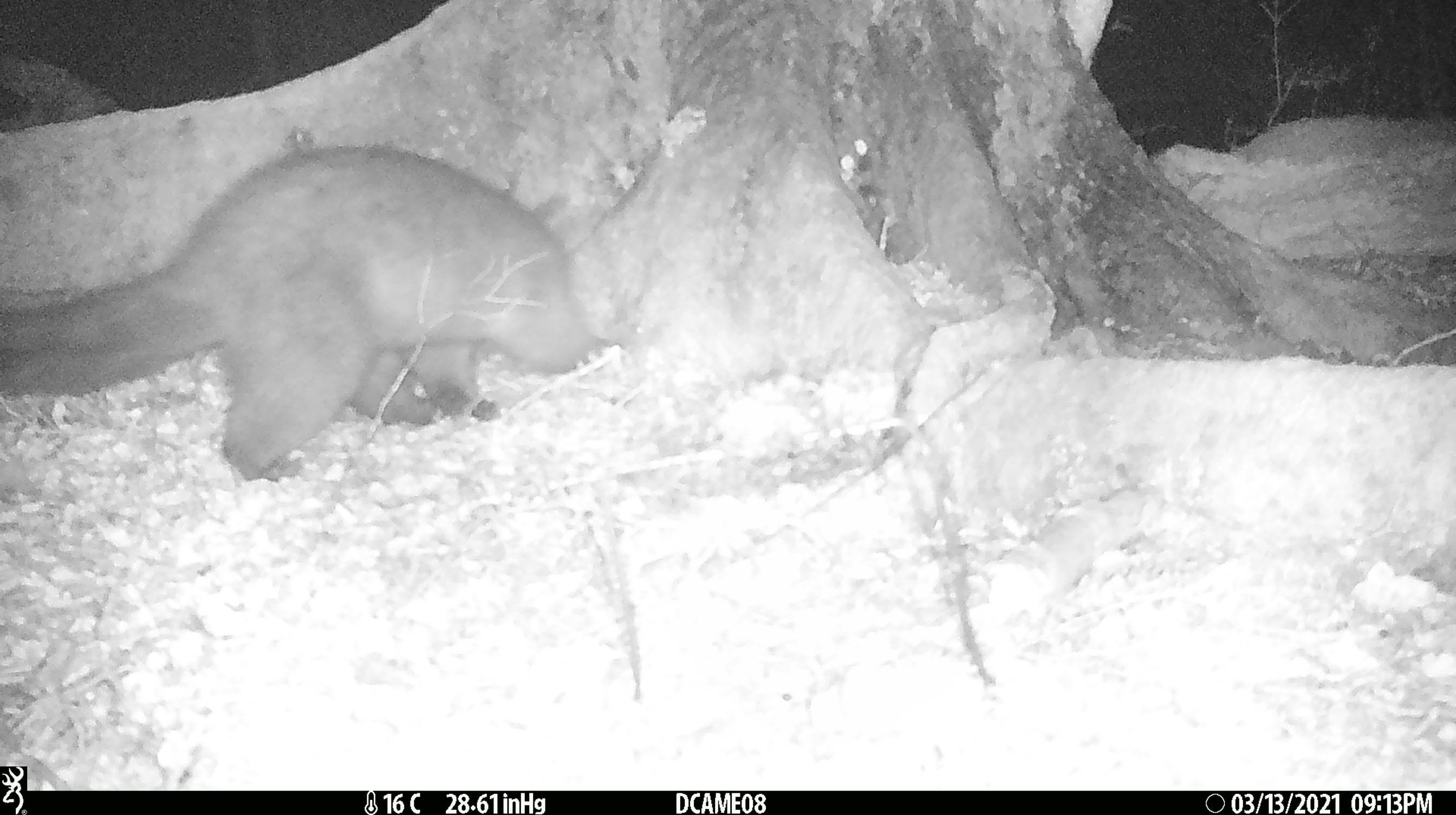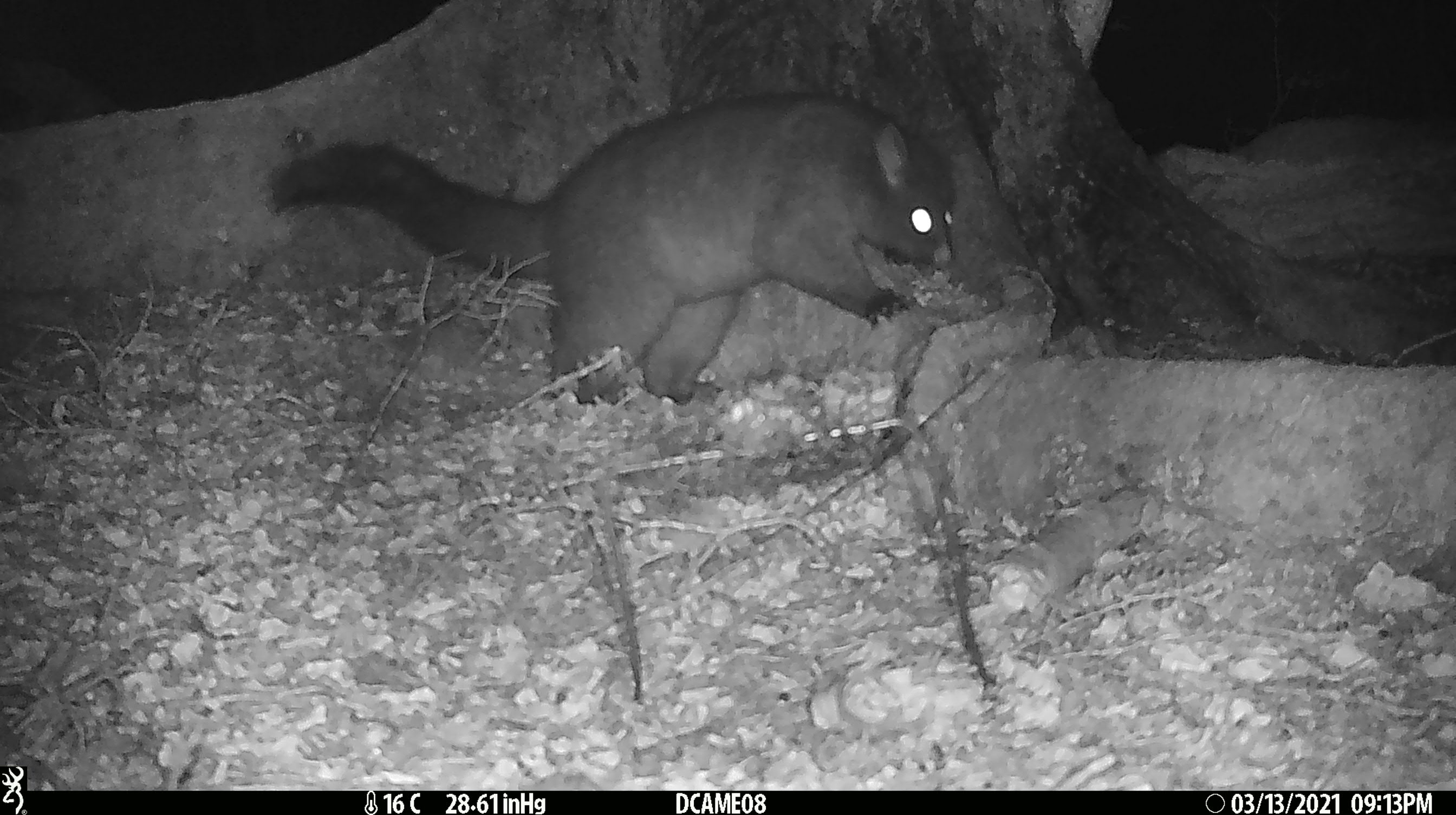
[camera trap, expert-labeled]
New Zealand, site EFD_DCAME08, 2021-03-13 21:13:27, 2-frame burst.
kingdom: Animalia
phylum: Chordata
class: Mammalia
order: Diprotodontia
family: Phalangeridae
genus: Trichosurus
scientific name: Trichosurus vulpecula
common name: common brushtail possum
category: possum